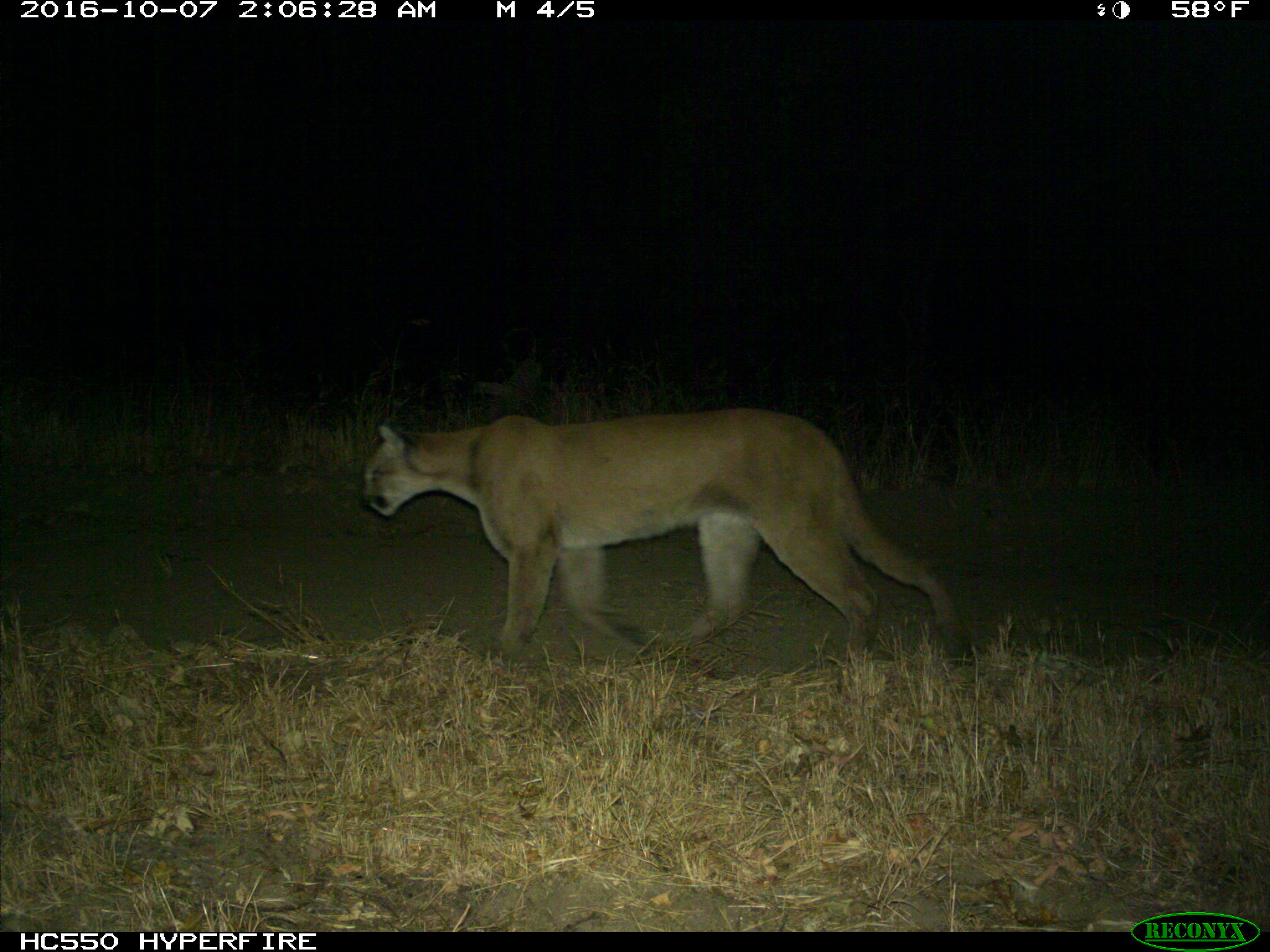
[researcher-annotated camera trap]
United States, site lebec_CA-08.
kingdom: Animalia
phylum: Chordata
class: Mammalia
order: Carnivora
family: Felidae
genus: Puma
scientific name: Puma concolor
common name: mountain lion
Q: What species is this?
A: Puma concolor (mountain lion).